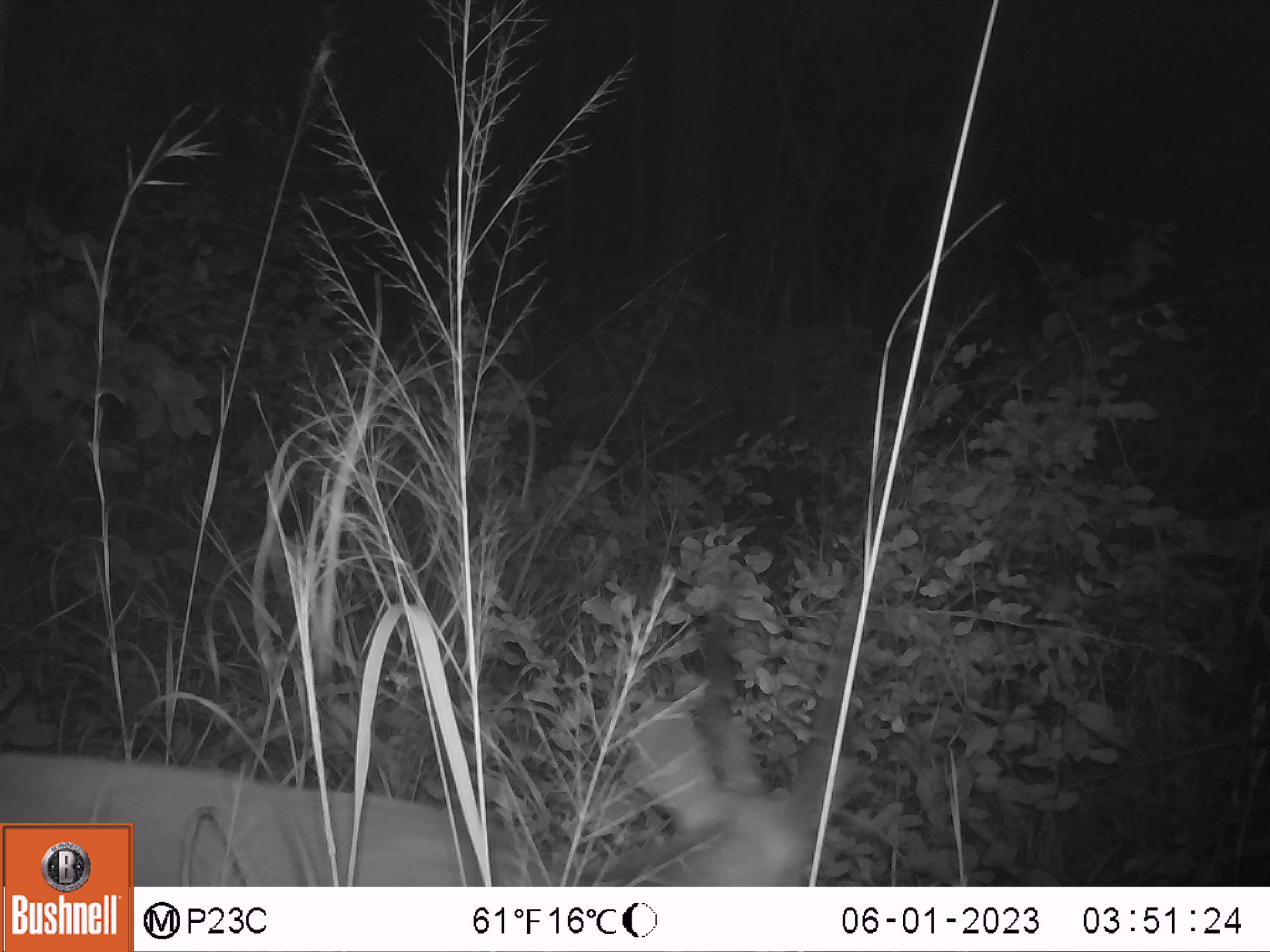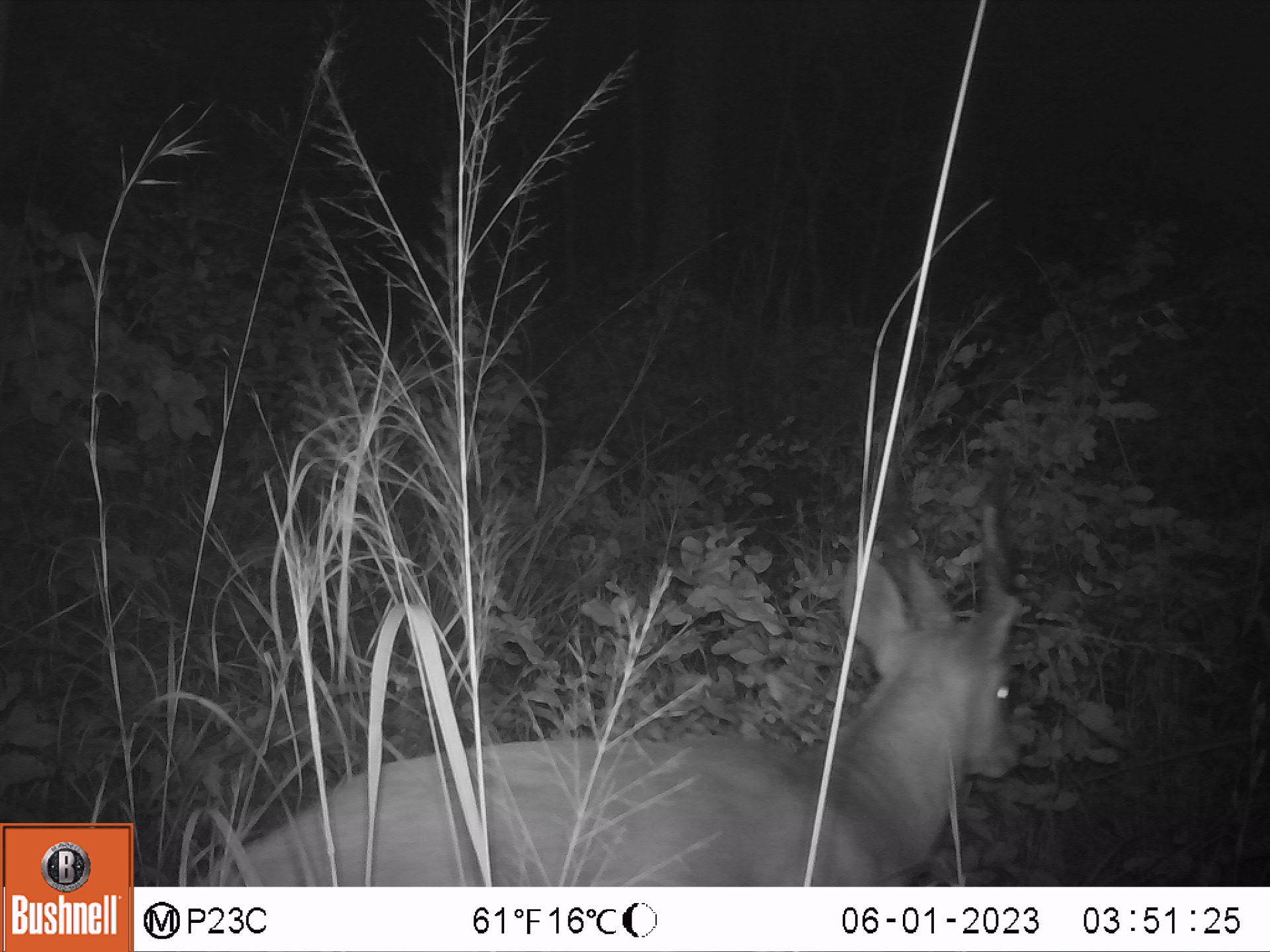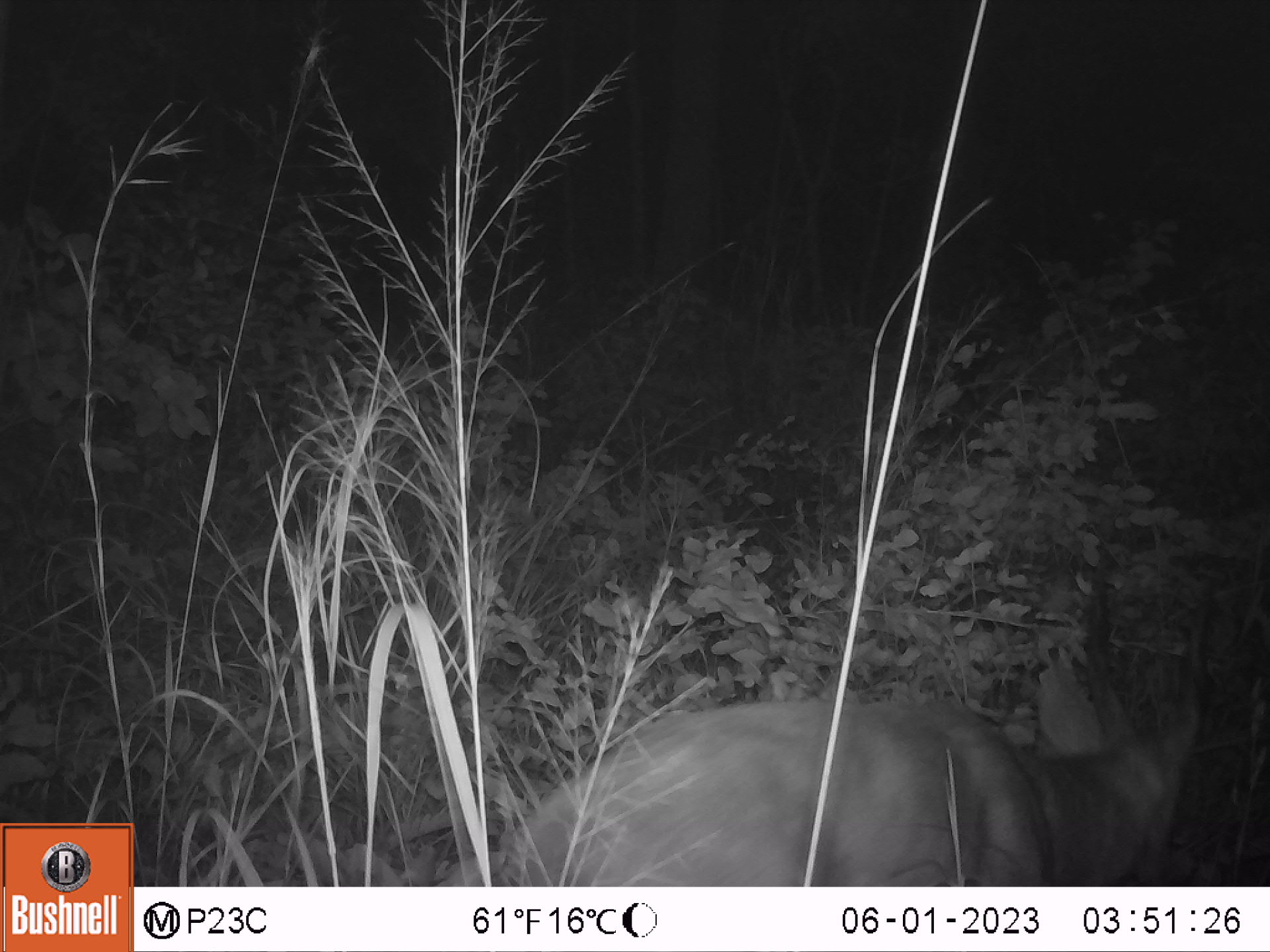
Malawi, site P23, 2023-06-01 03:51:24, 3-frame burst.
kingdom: Animalia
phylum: Chordata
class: Mammalia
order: Artiodactyla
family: Bovidae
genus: Tragelaphus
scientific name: Tragelaphus sylvaticus sylvaticus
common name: cape bushbuck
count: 1